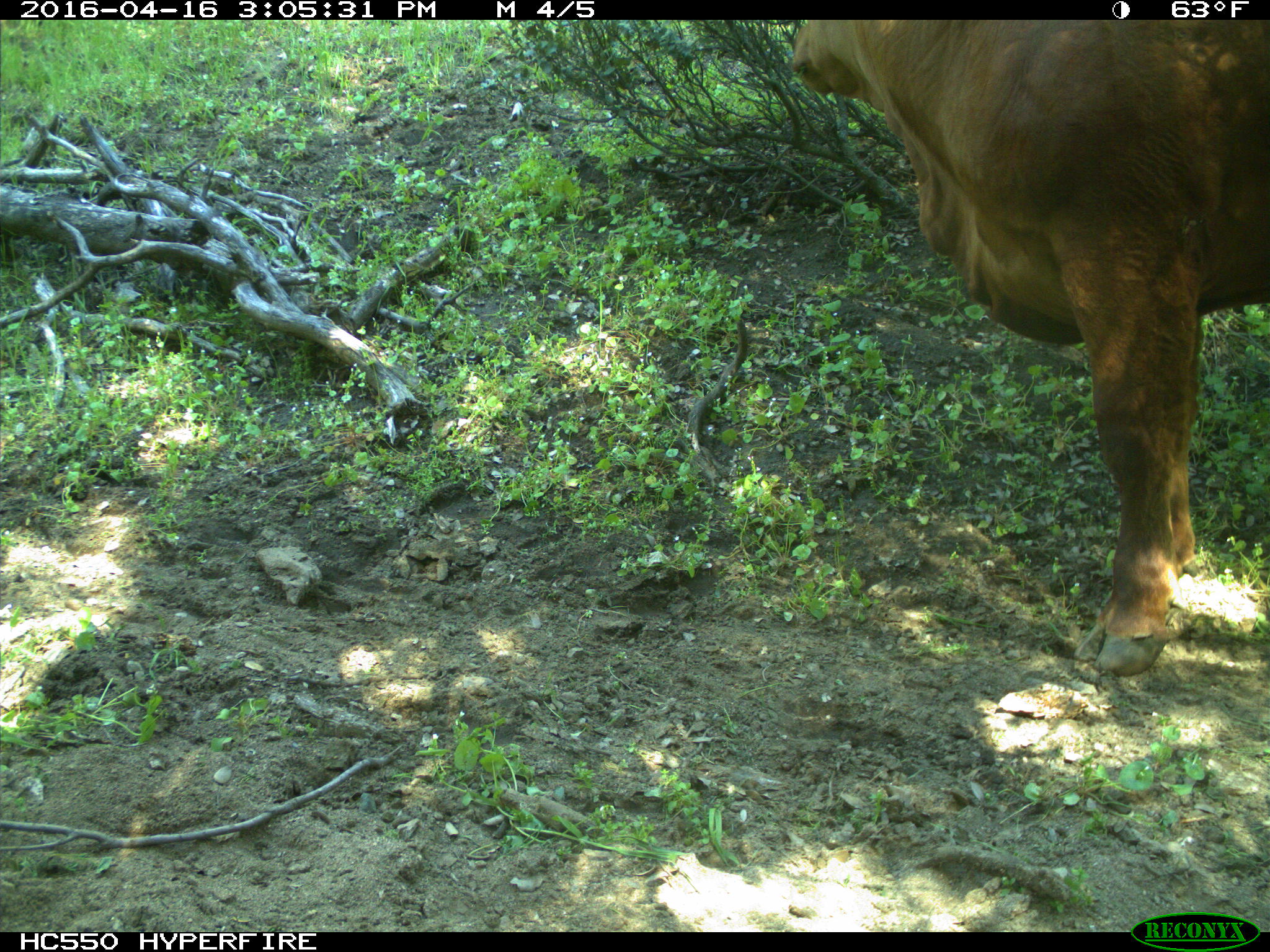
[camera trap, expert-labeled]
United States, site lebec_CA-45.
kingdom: Animalia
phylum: Chordata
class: Mammalia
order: Artiodactyla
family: Bovidae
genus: Bos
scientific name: Bos taurus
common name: domestic cow